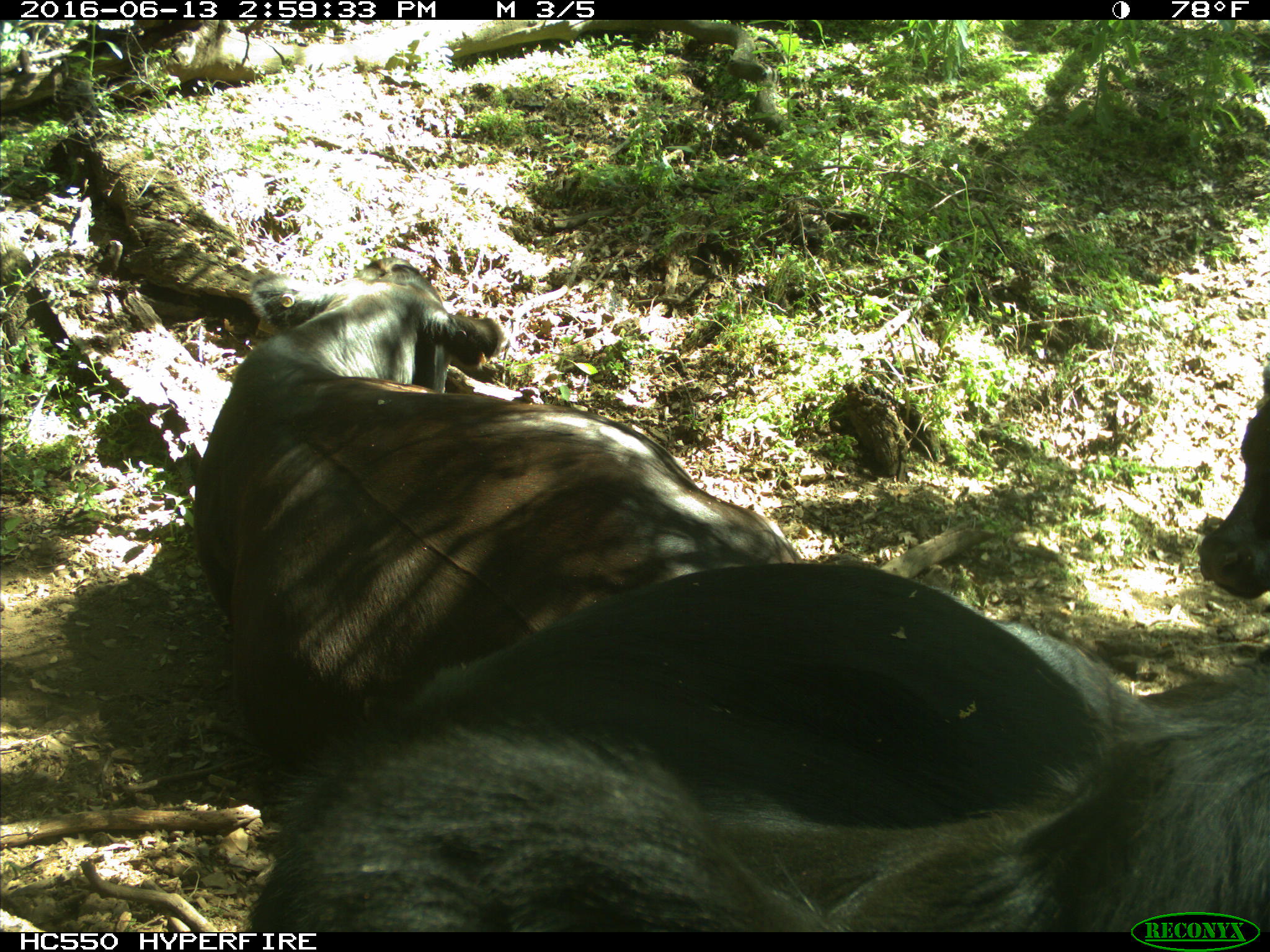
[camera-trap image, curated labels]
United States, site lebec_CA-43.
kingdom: Animalia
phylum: Chordata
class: Mammalia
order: Artiodactyla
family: Bovidae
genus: Bos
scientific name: Bos taurus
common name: domestic cow